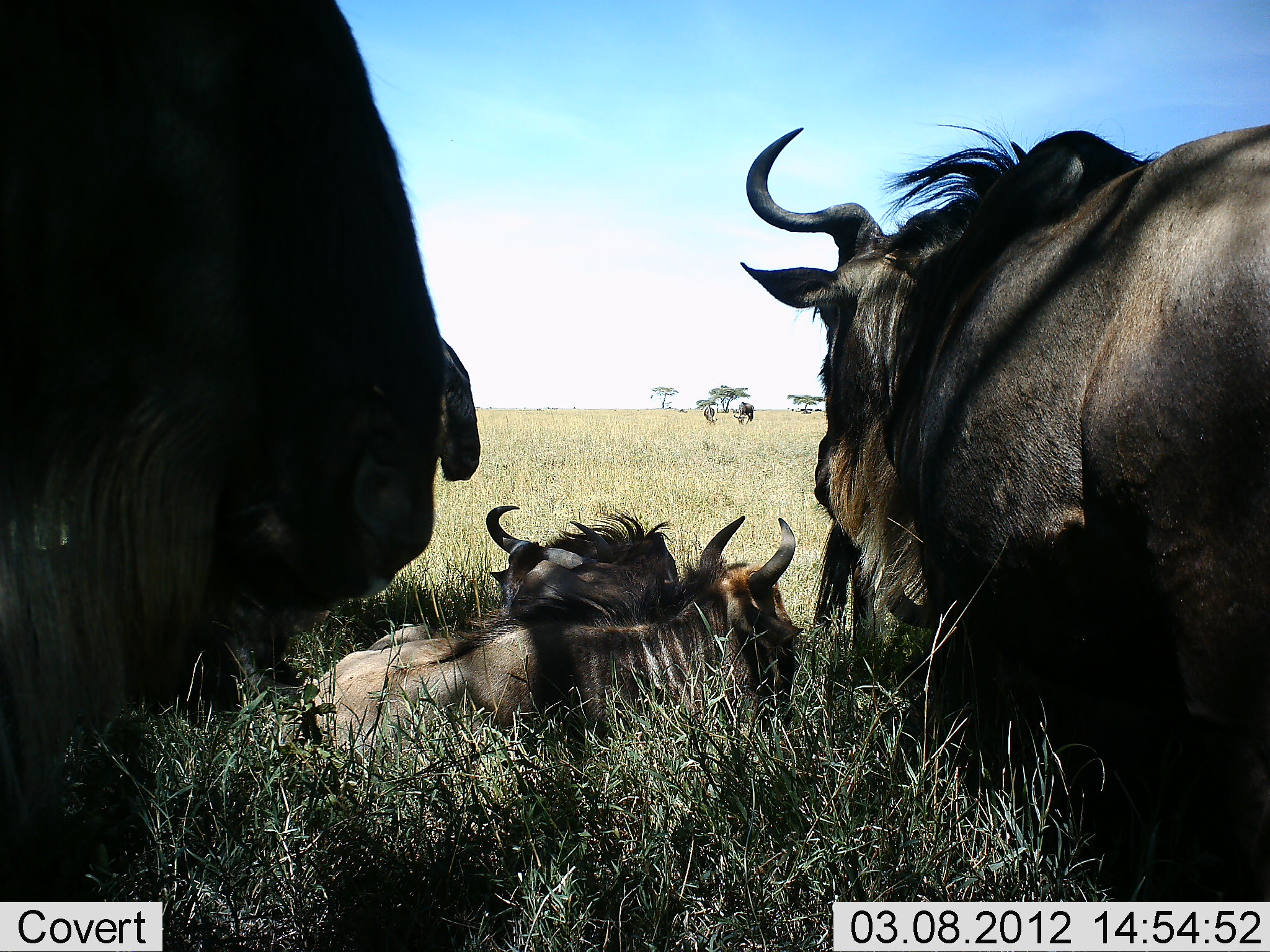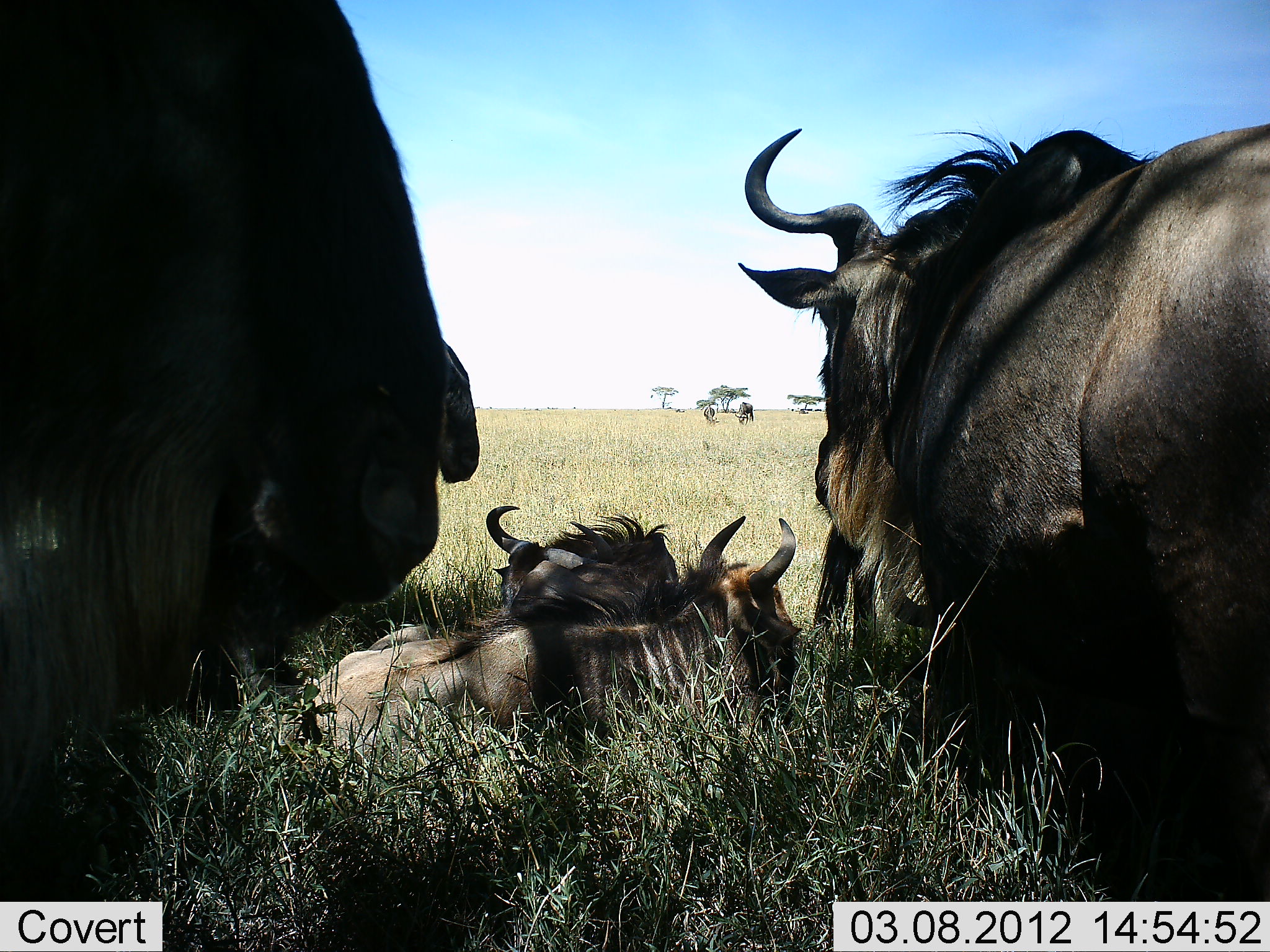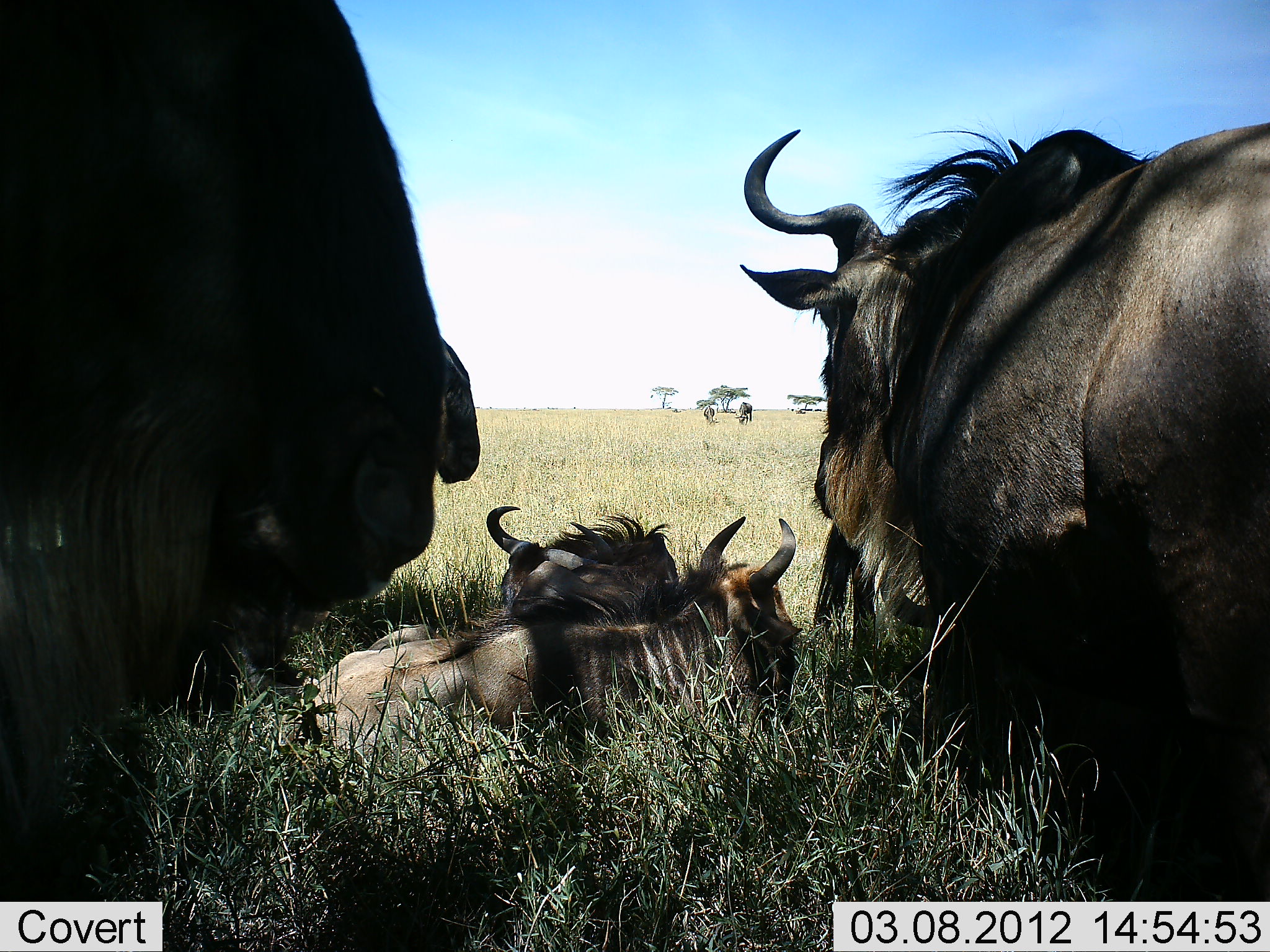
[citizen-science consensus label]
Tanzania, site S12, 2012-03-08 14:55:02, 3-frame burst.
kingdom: Animalia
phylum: Chordata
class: Mammalia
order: Artiodactyla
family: Bovidae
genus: Connochaetes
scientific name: Connochaetes taurinus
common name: blue wildebeest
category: wildebeest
Wildebeest (blue wildebeest) (Connochaetes taurinus), count 6. Behavior (volunteer vote fractions): standing 76%, resting 100%, moving 7%, interacting 3%. Young present (vote fraction): 7%. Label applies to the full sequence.